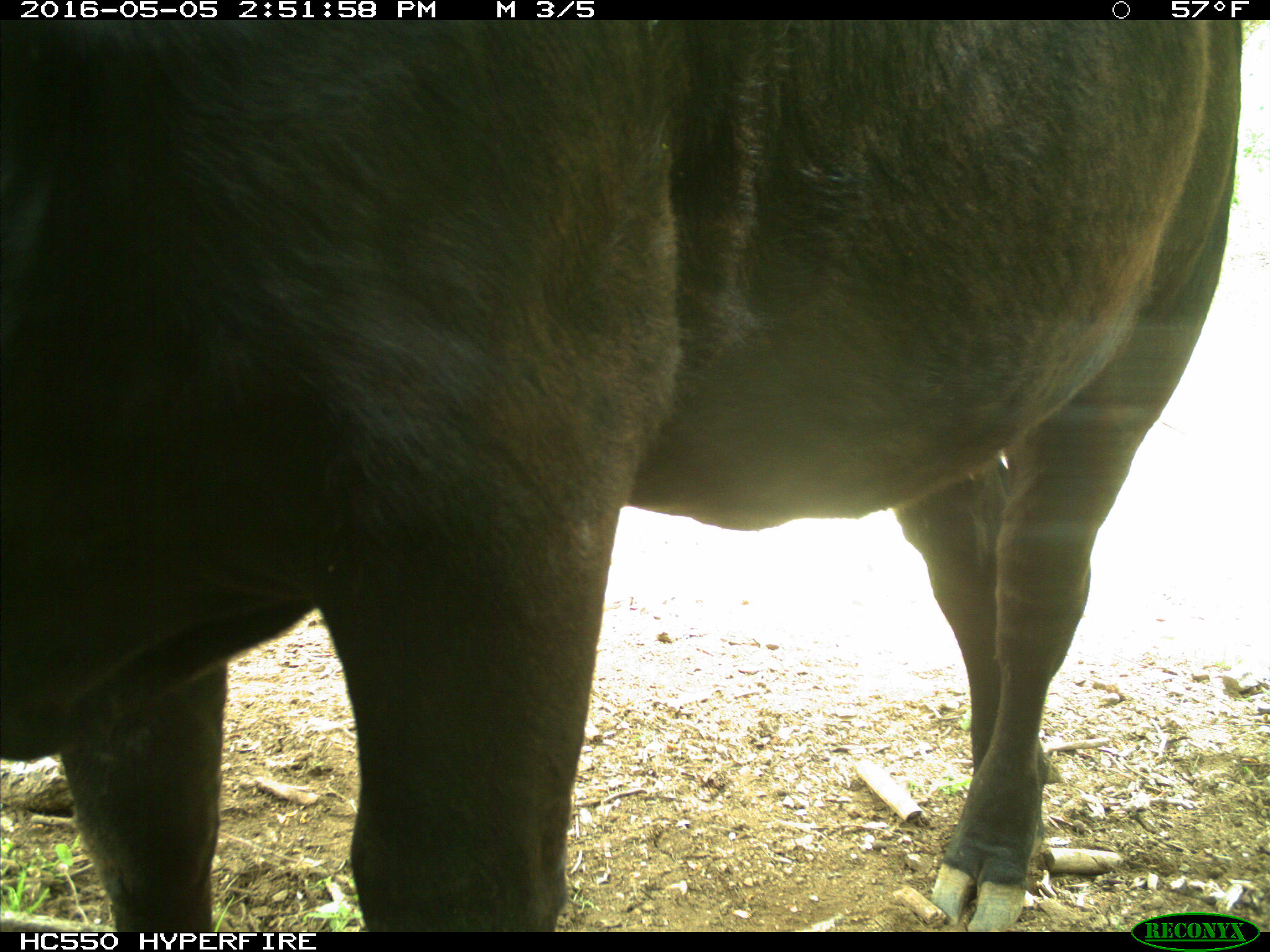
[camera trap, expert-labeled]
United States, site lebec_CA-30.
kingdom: Animalia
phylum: Chordata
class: Mammalia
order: Artiodactyla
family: Bovidae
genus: Bos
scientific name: Bos taurus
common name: domestic cow